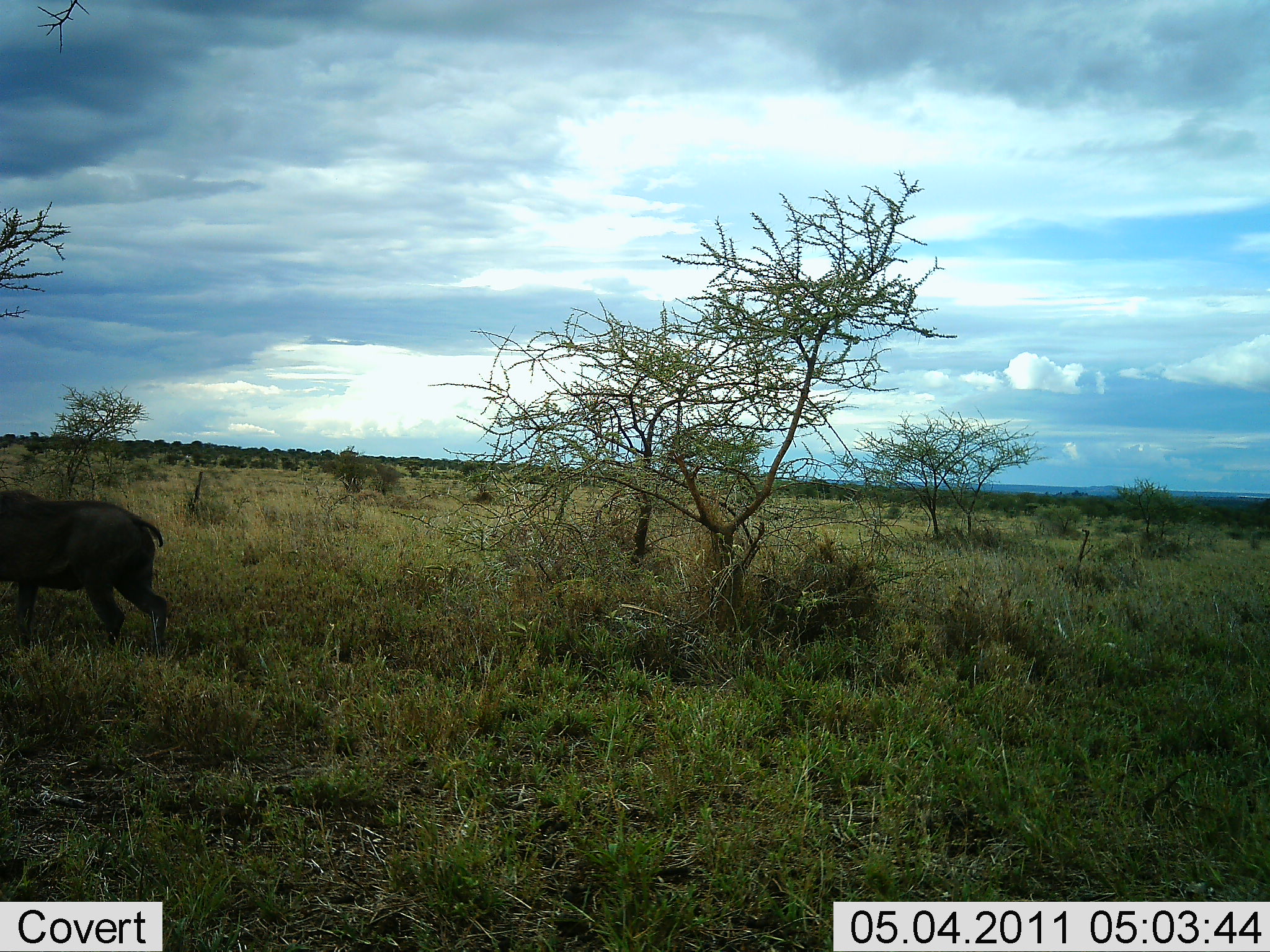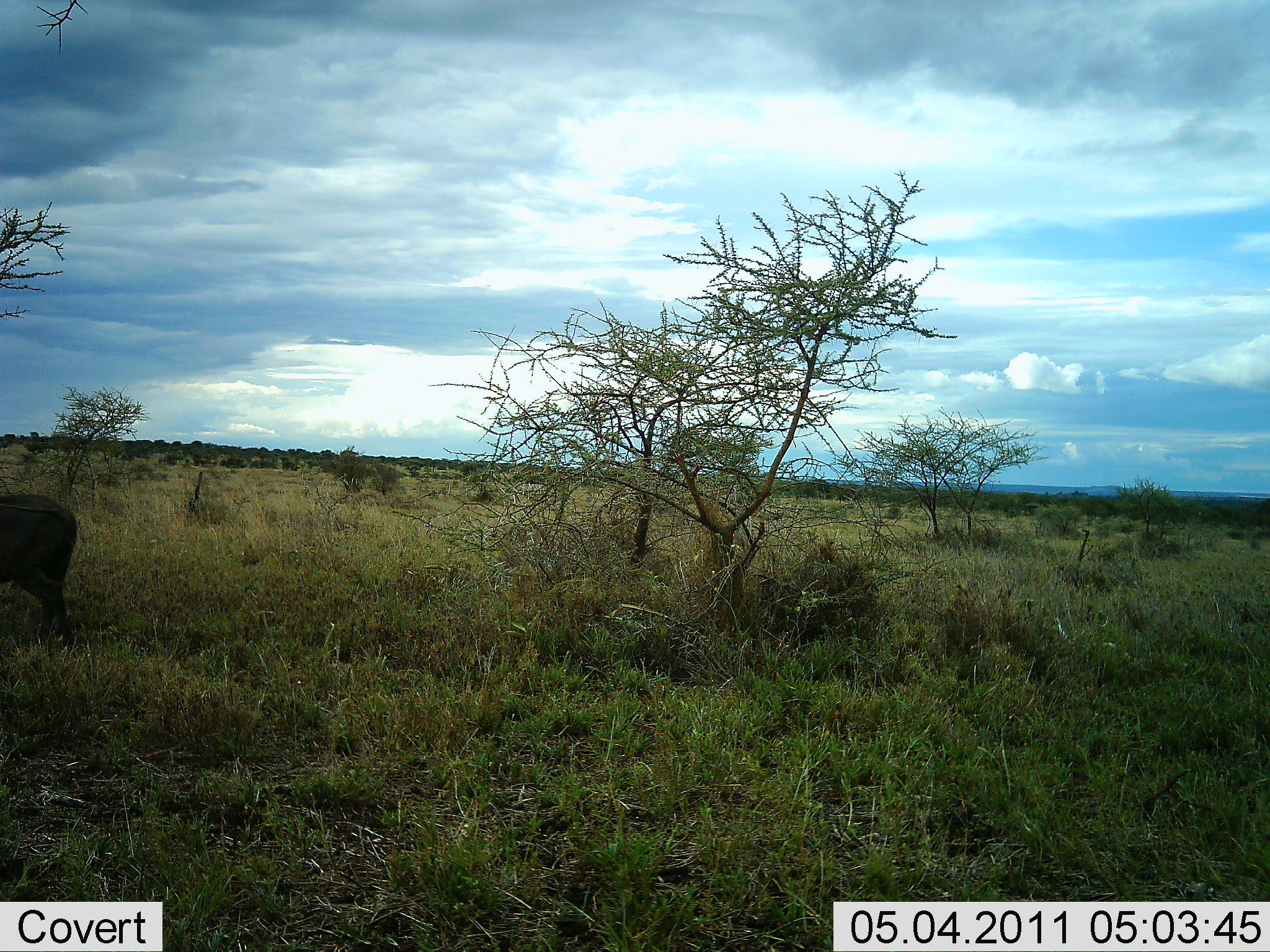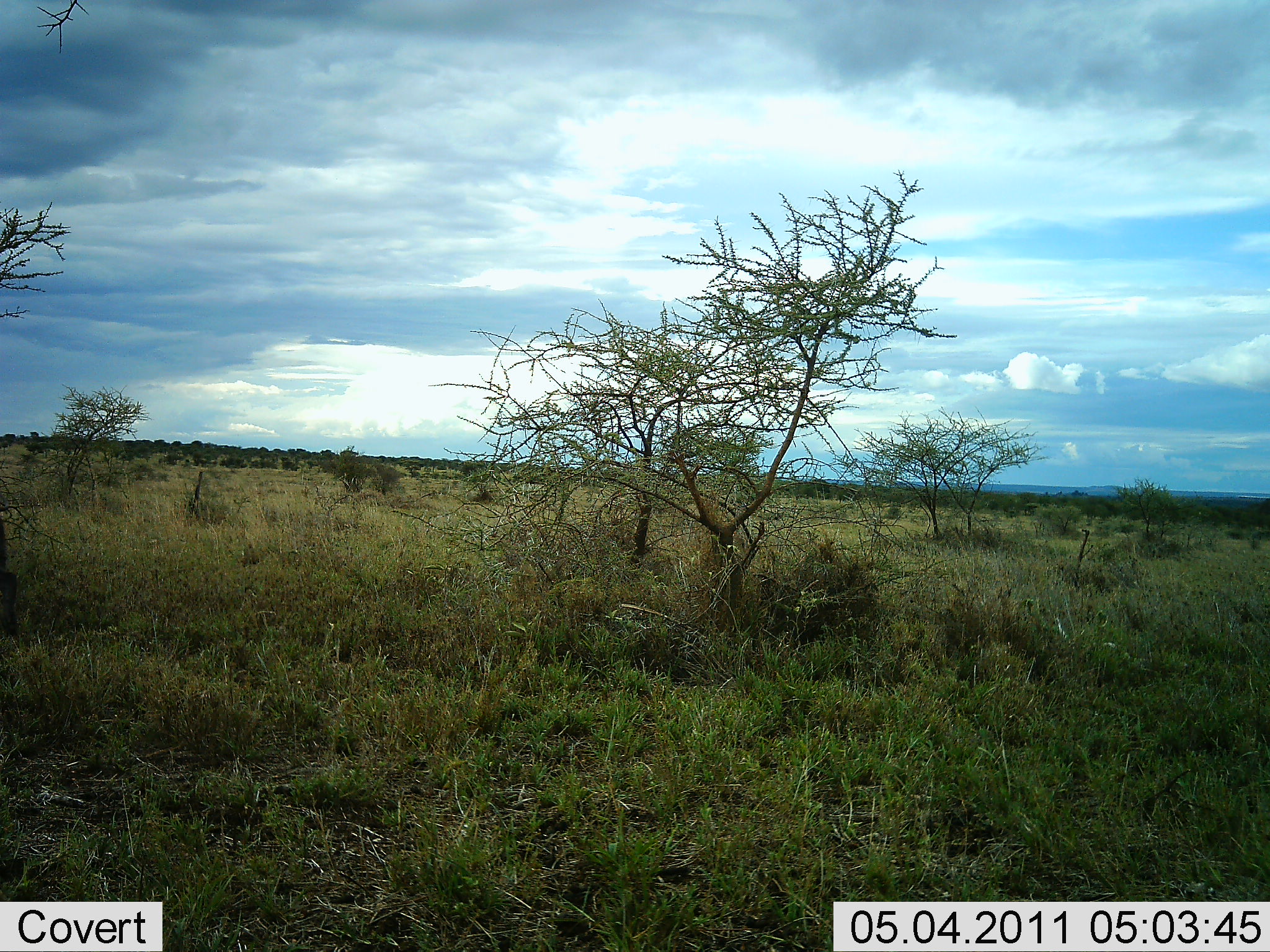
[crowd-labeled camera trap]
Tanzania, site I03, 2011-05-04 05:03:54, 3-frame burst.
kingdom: Animalia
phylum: Chordata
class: Mammalia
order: Artiodactyla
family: Suidae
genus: Phacochoerus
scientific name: Phacochoerus africanus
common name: warthog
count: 1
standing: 0%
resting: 0%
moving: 100%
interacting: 0%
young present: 0%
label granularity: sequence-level